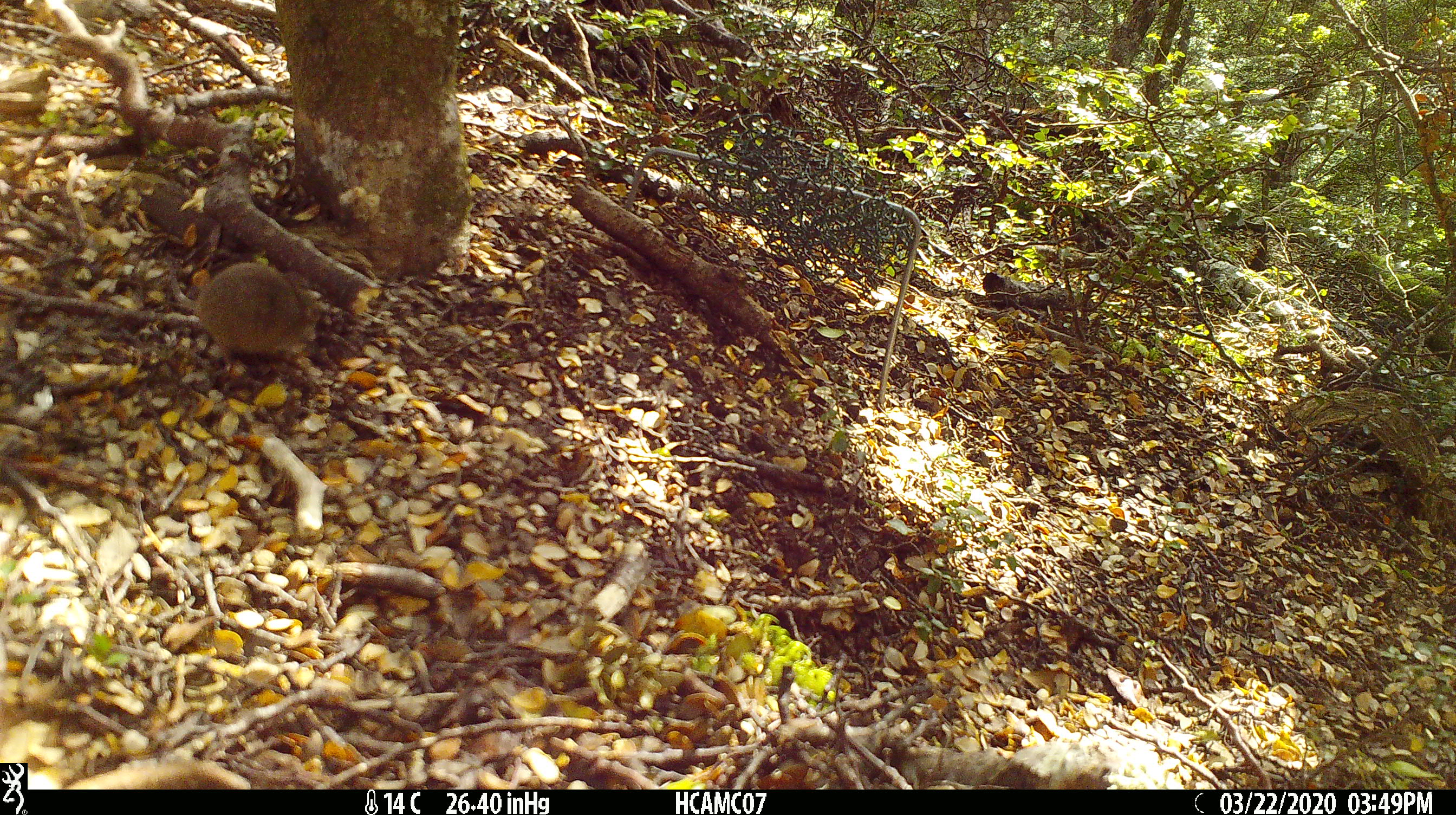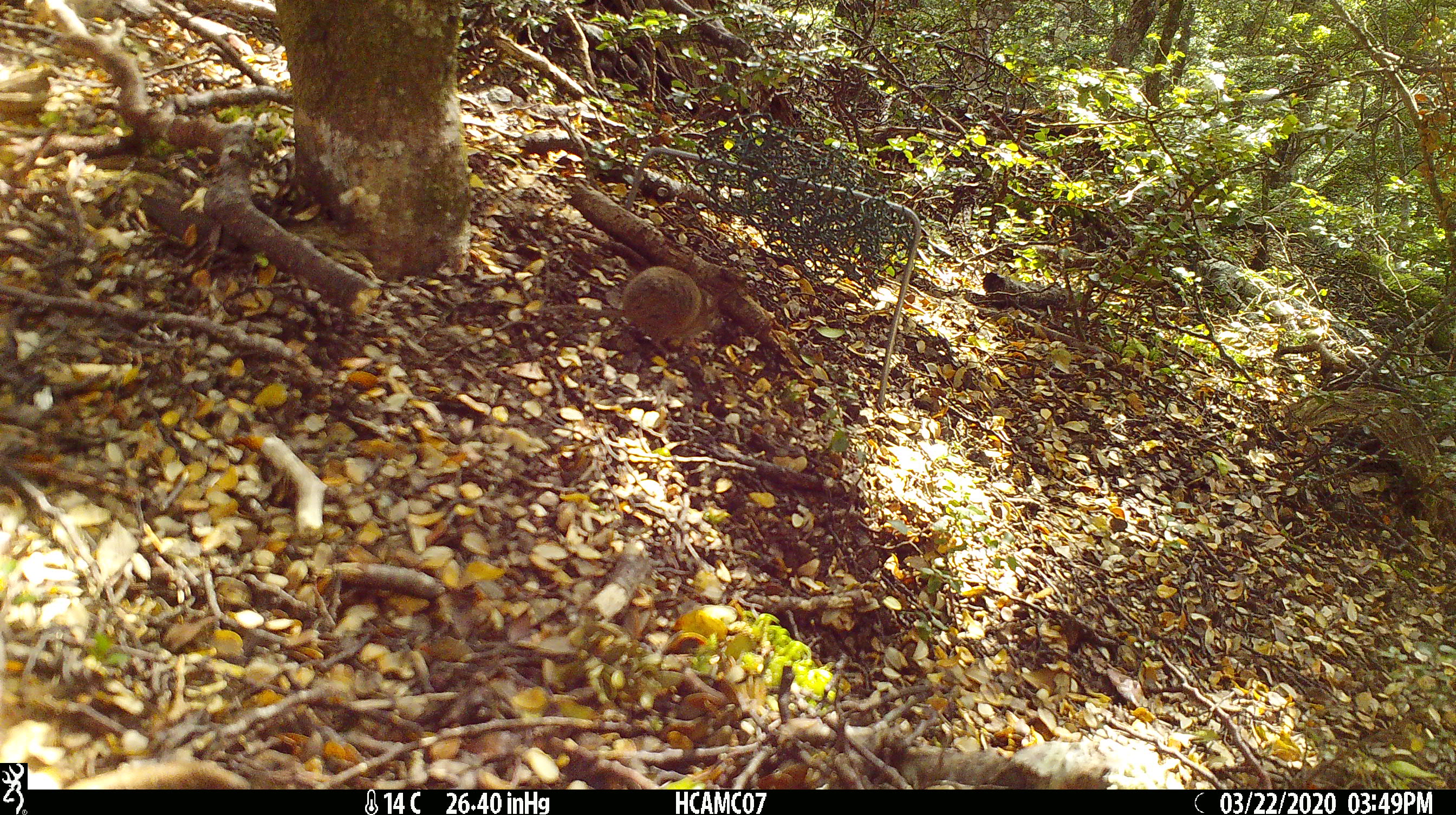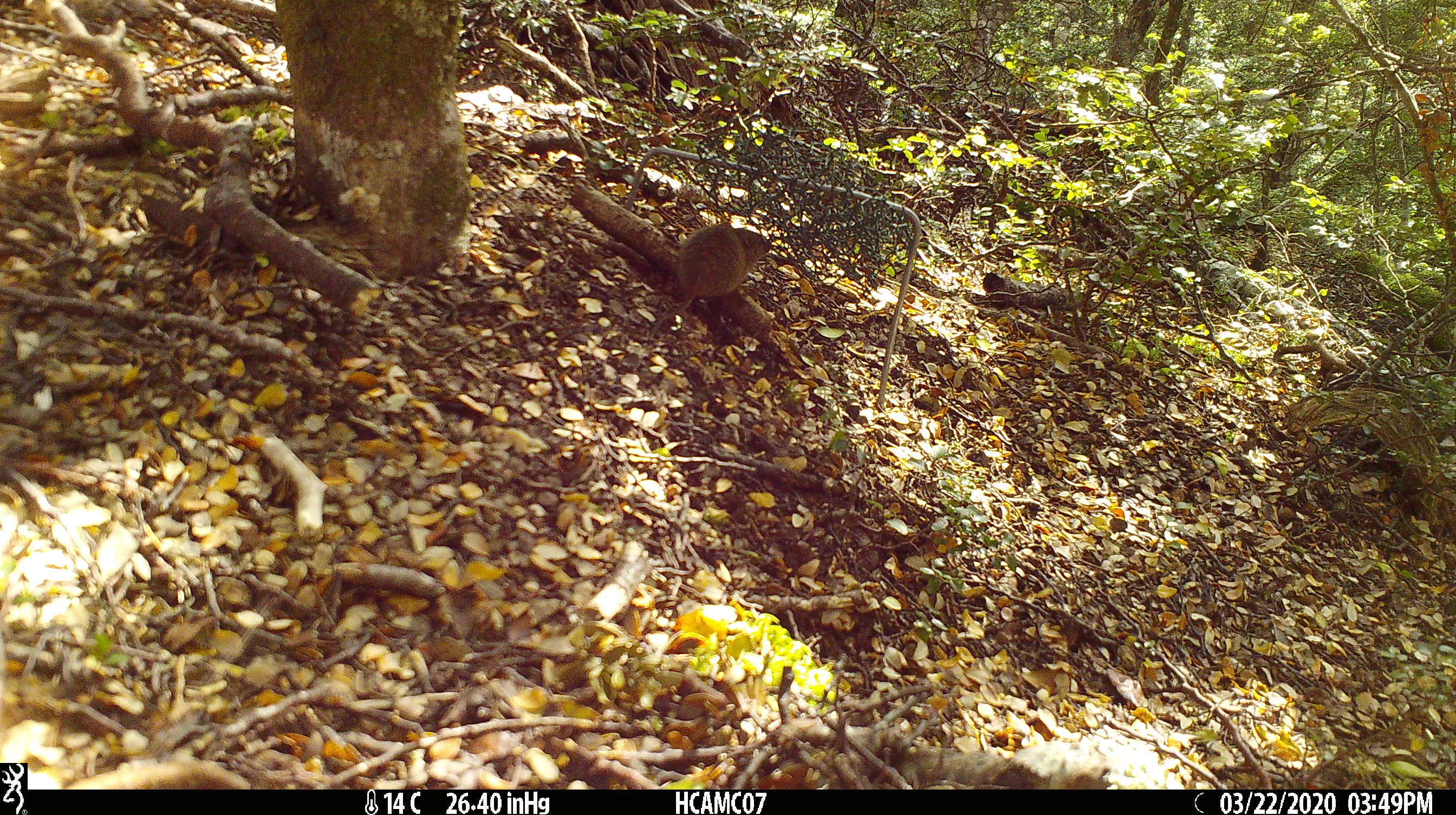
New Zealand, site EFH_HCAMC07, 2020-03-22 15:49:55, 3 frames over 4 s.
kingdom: Animalia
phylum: Chordata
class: Mammalia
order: Rodentia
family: Muridae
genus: Mus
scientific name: Mus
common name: mouse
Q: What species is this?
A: Mouse (Mus).